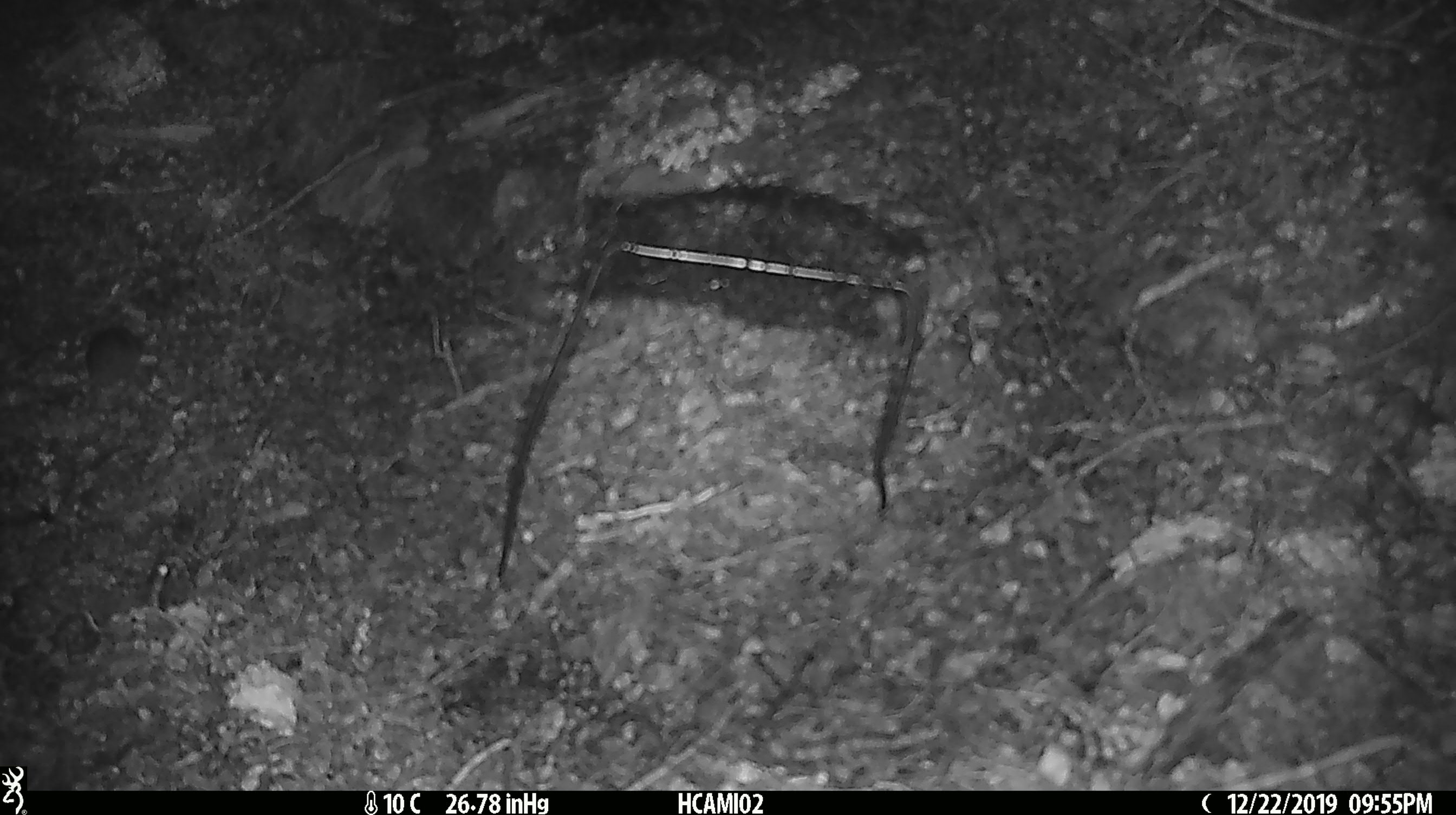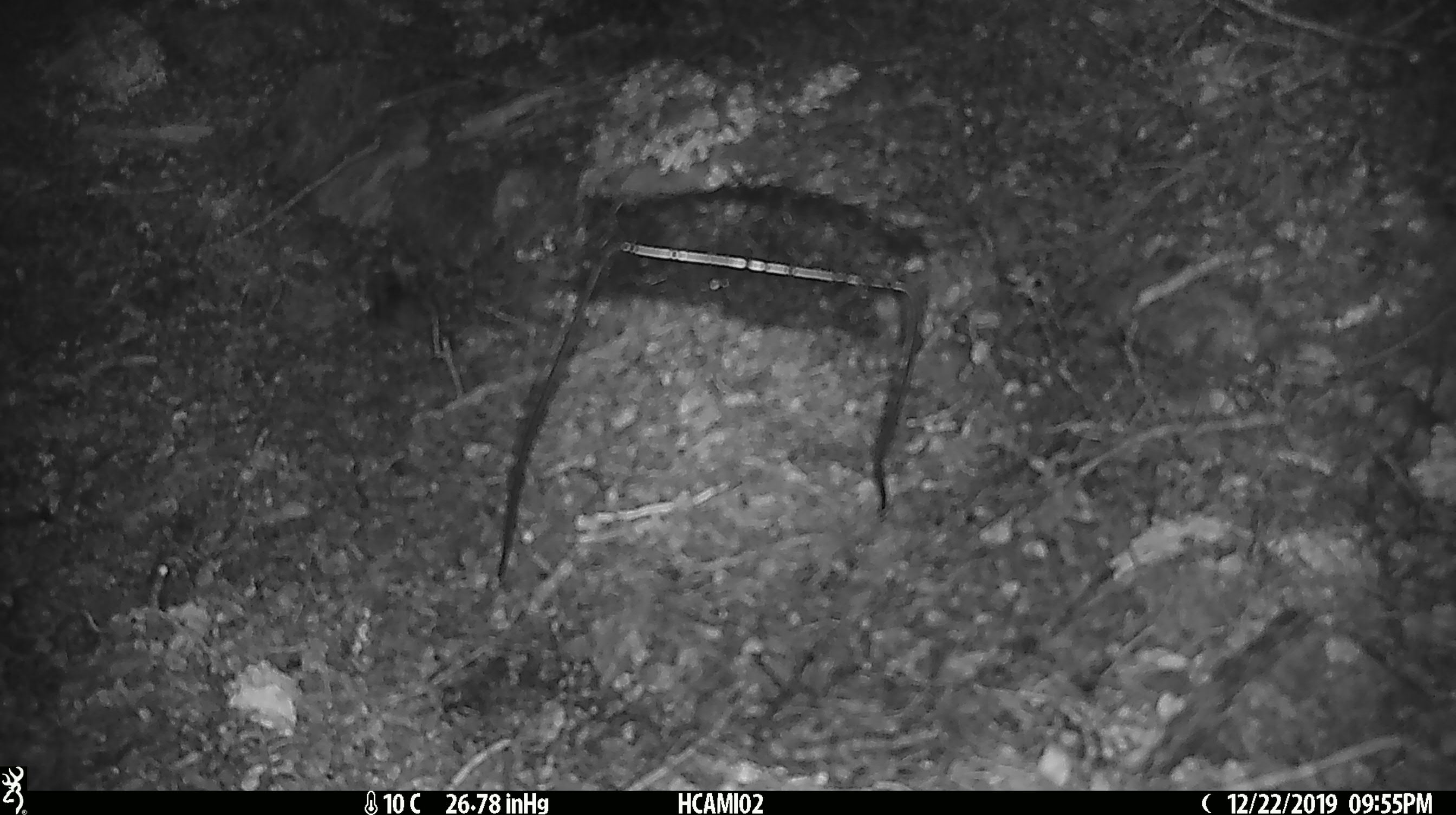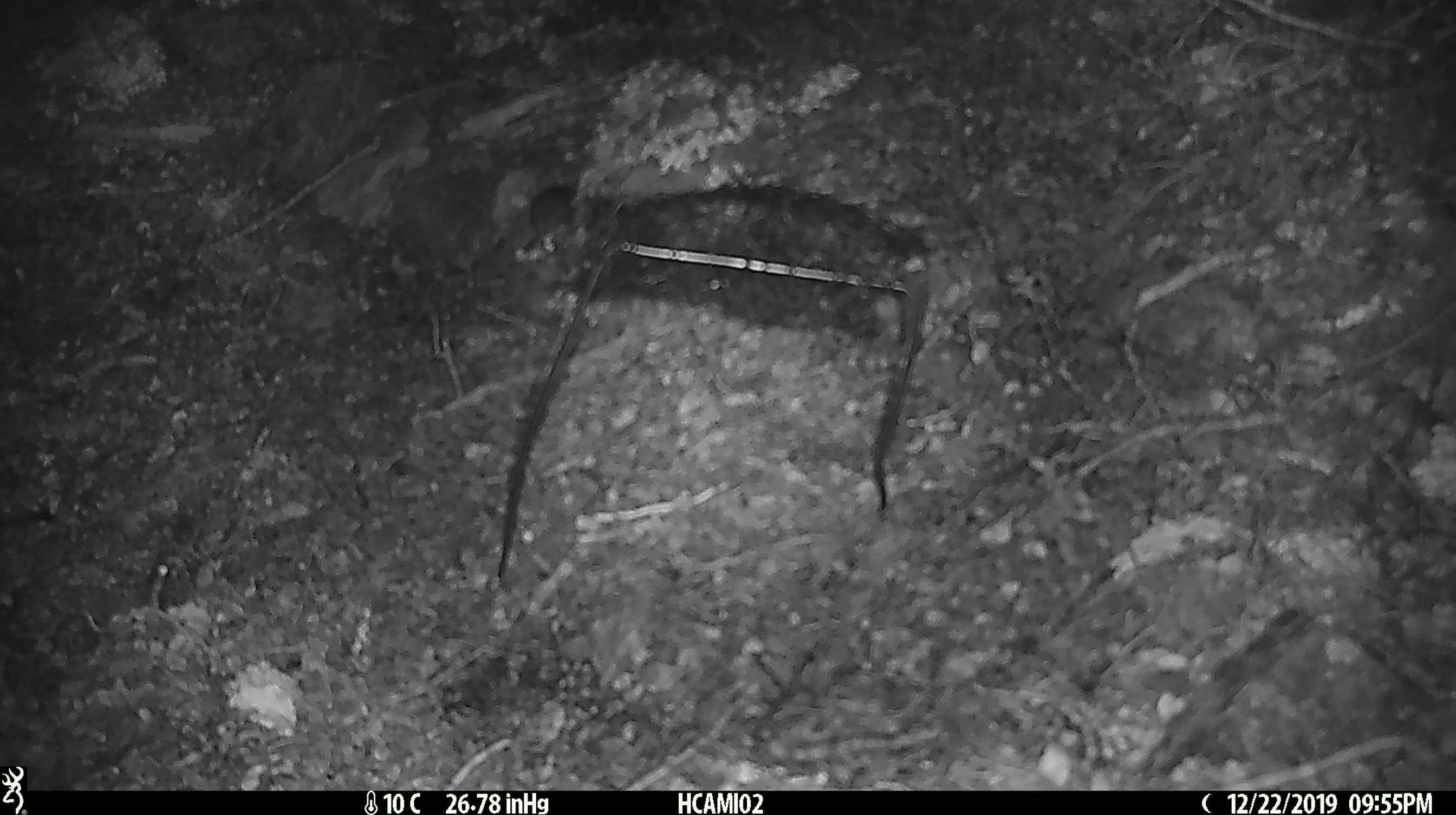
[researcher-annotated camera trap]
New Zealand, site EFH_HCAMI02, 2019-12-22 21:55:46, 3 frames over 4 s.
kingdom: Animalia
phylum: Chordata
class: Mammalia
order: Rodentia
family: Muridae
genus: Mus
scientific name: Mus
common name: mouse